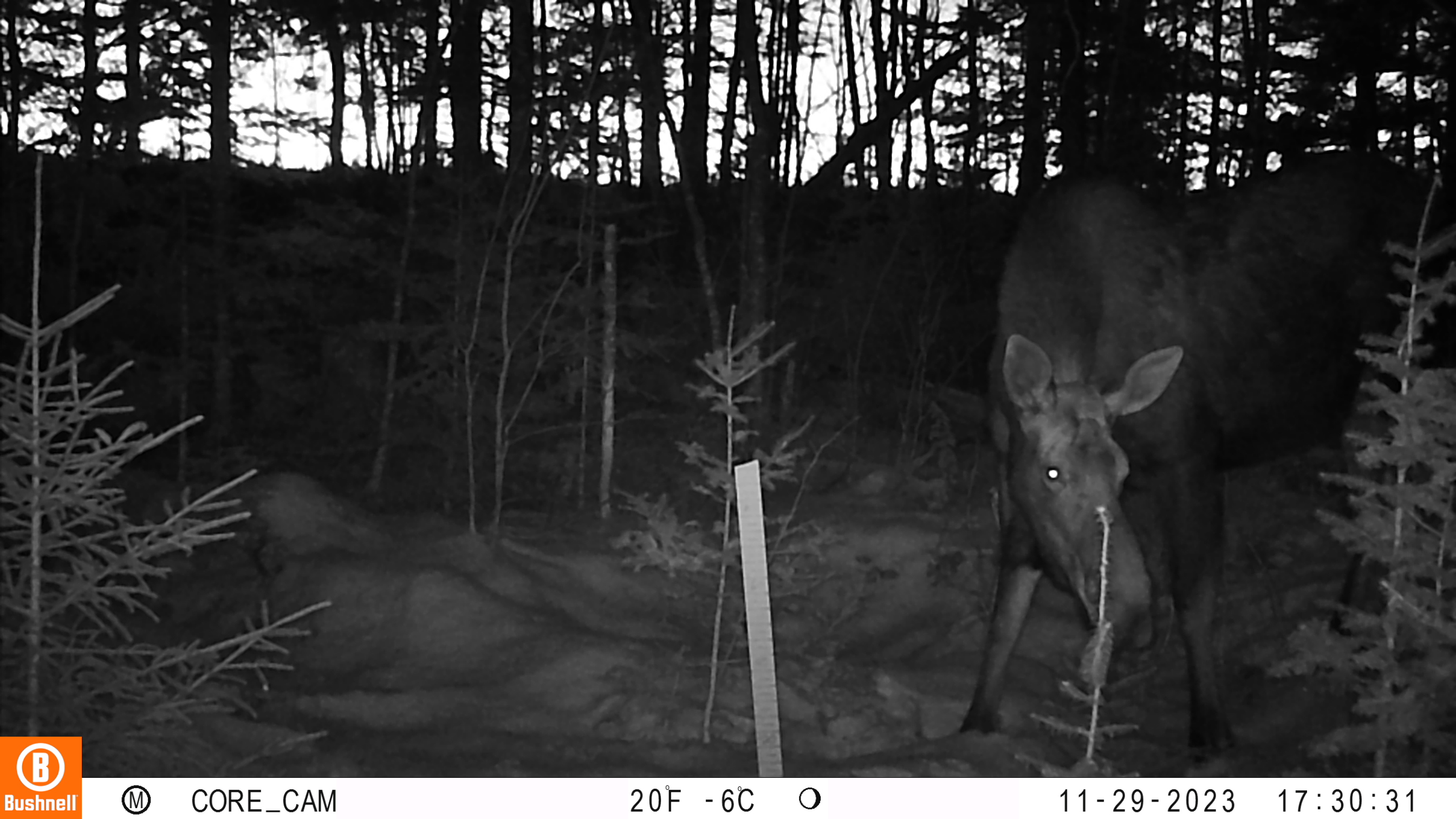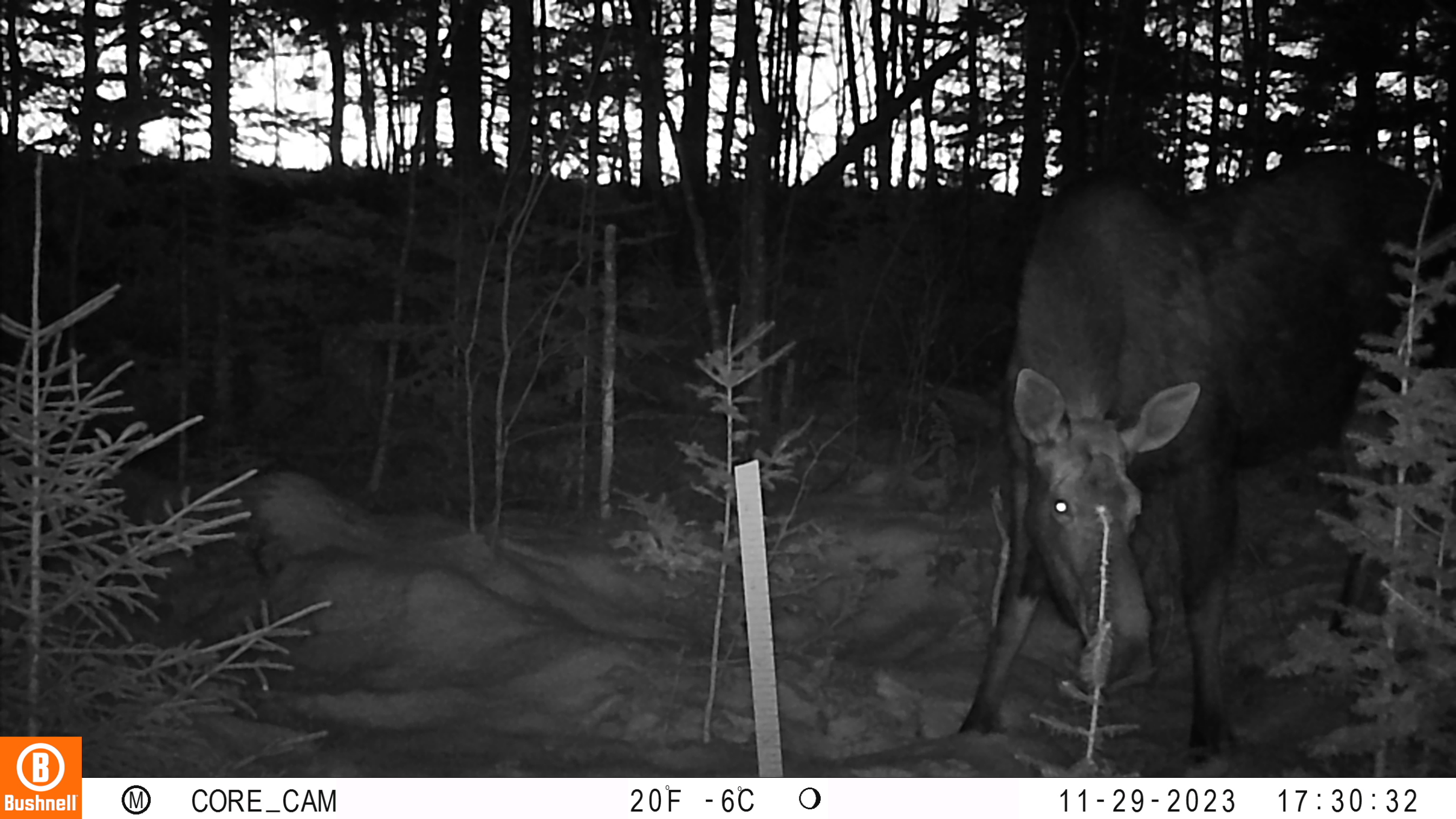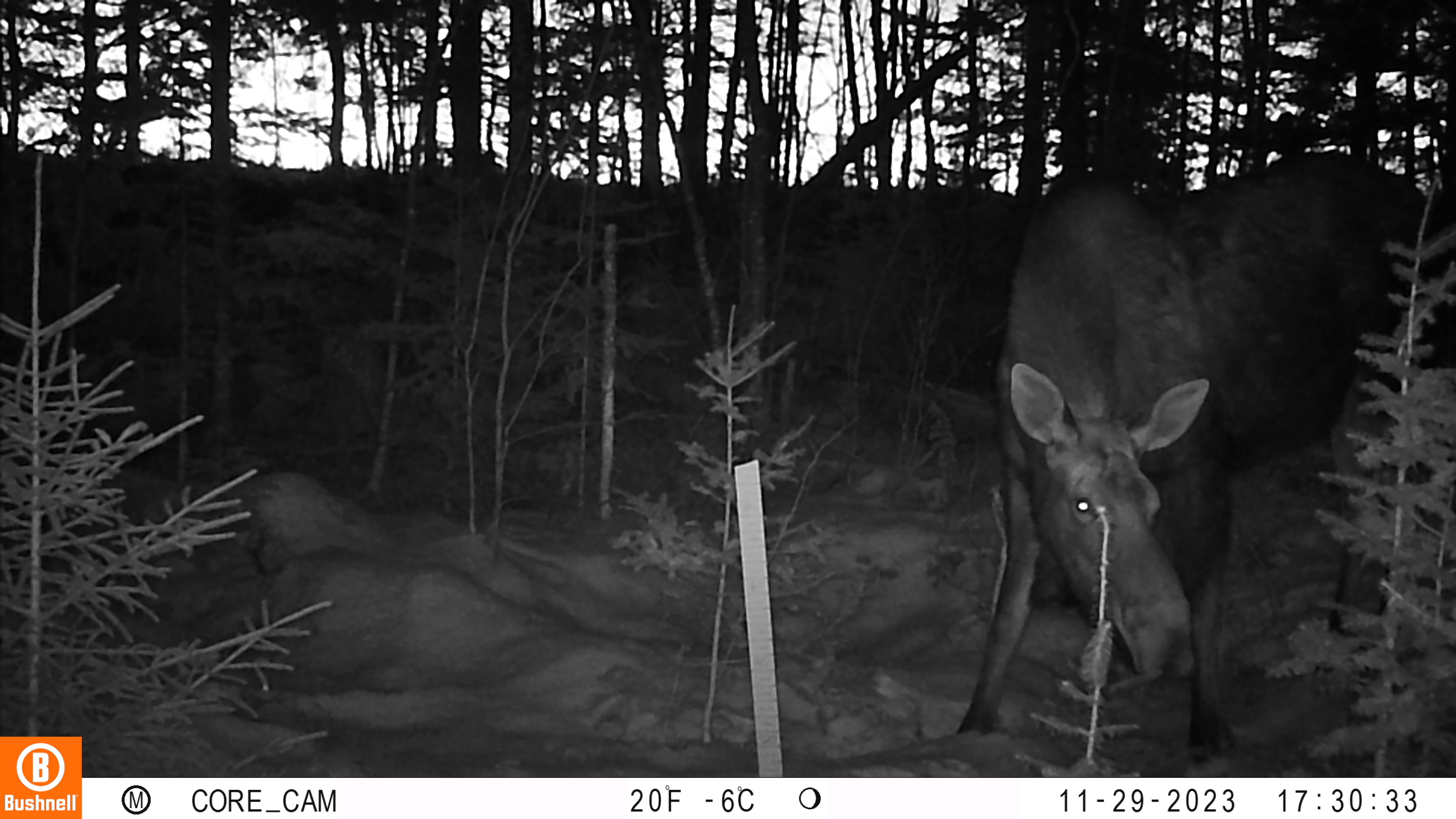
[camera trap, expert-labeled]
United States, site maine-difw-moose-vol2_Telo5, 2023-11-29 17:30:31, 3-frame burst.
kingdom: Animalia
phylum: Chordata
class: Mammalia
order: Artiodactyla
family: Cervidae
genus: Alces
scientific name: Alces alces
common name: moose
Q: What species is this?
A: Moose (Alces alces).